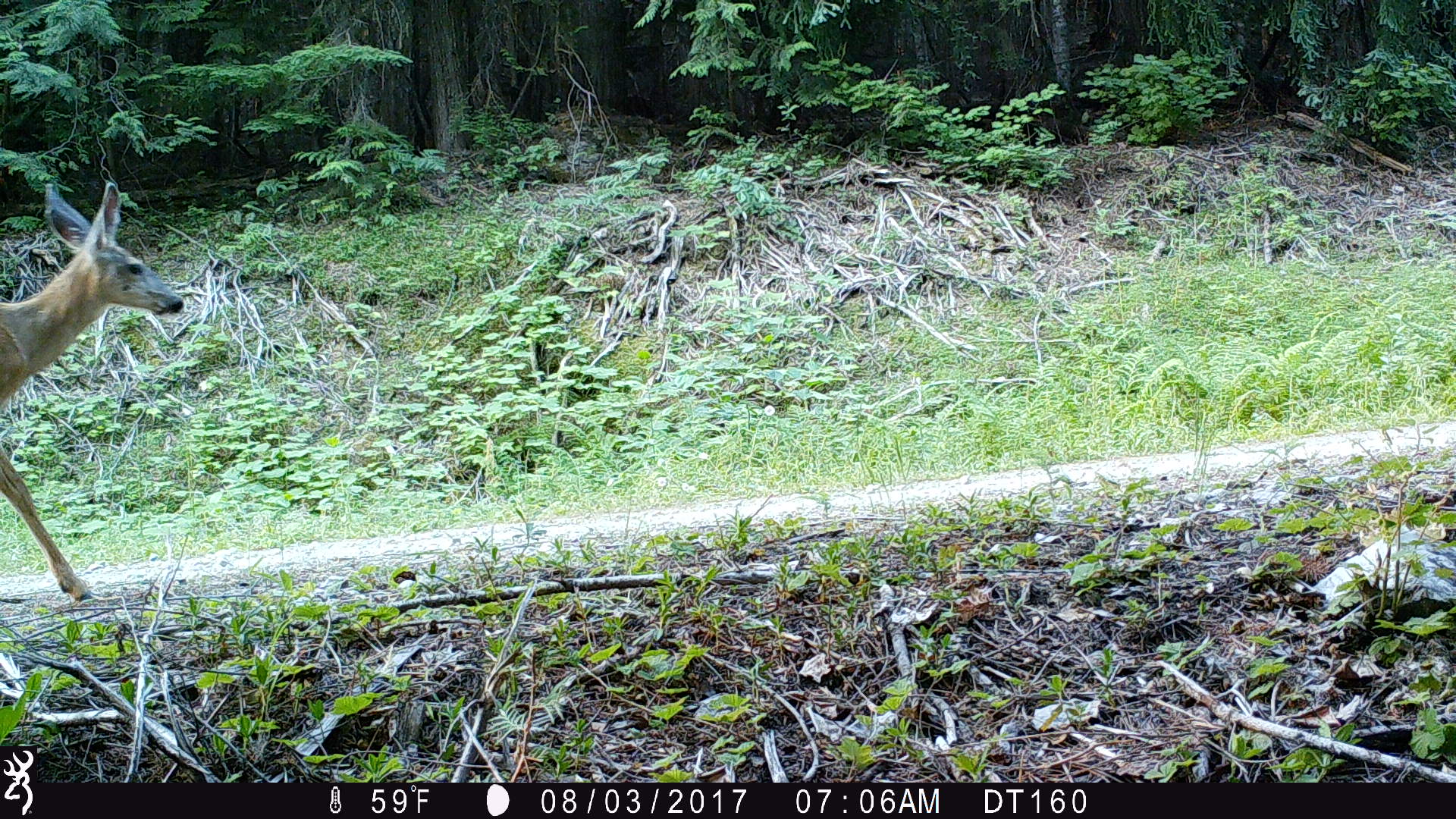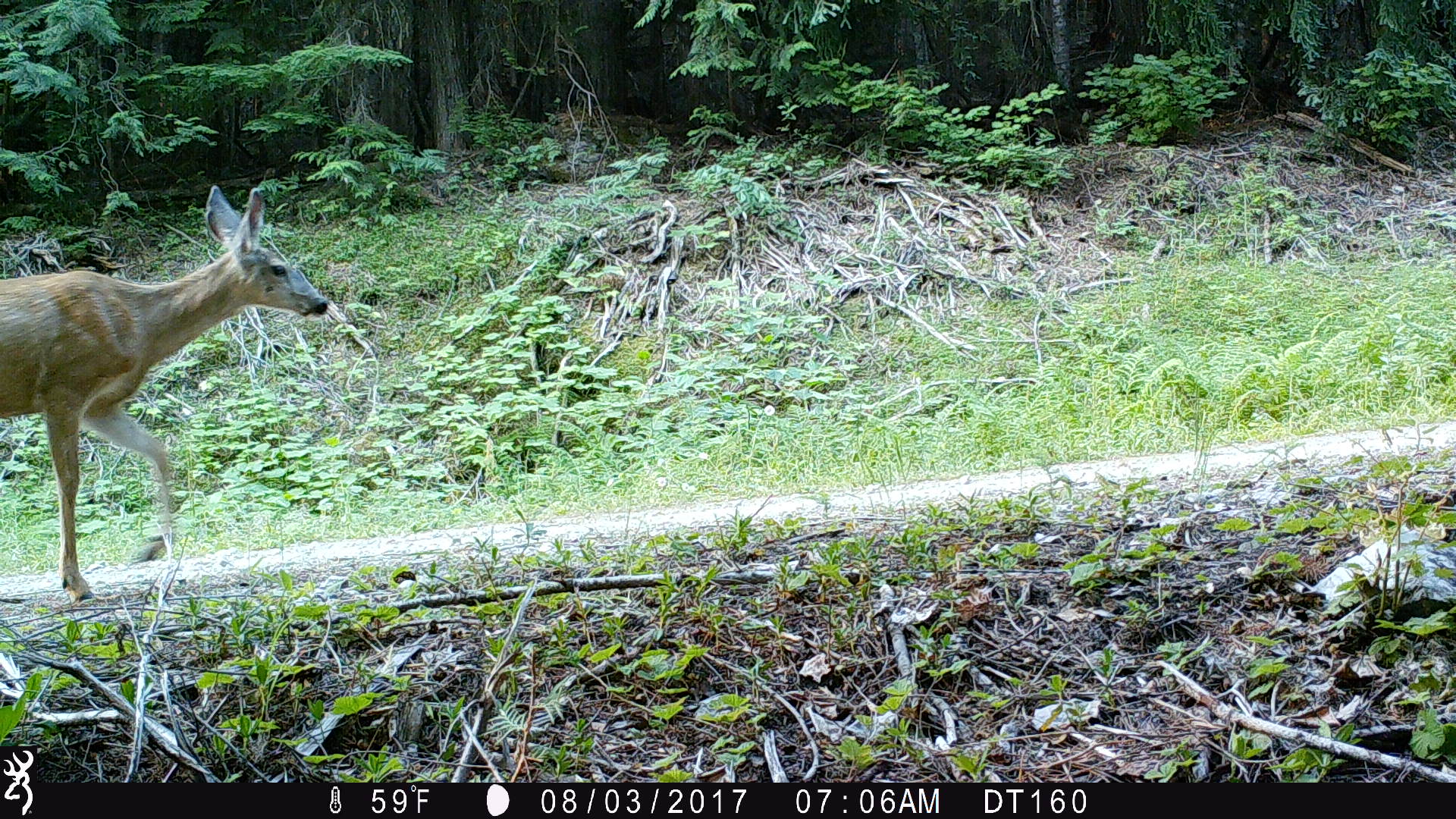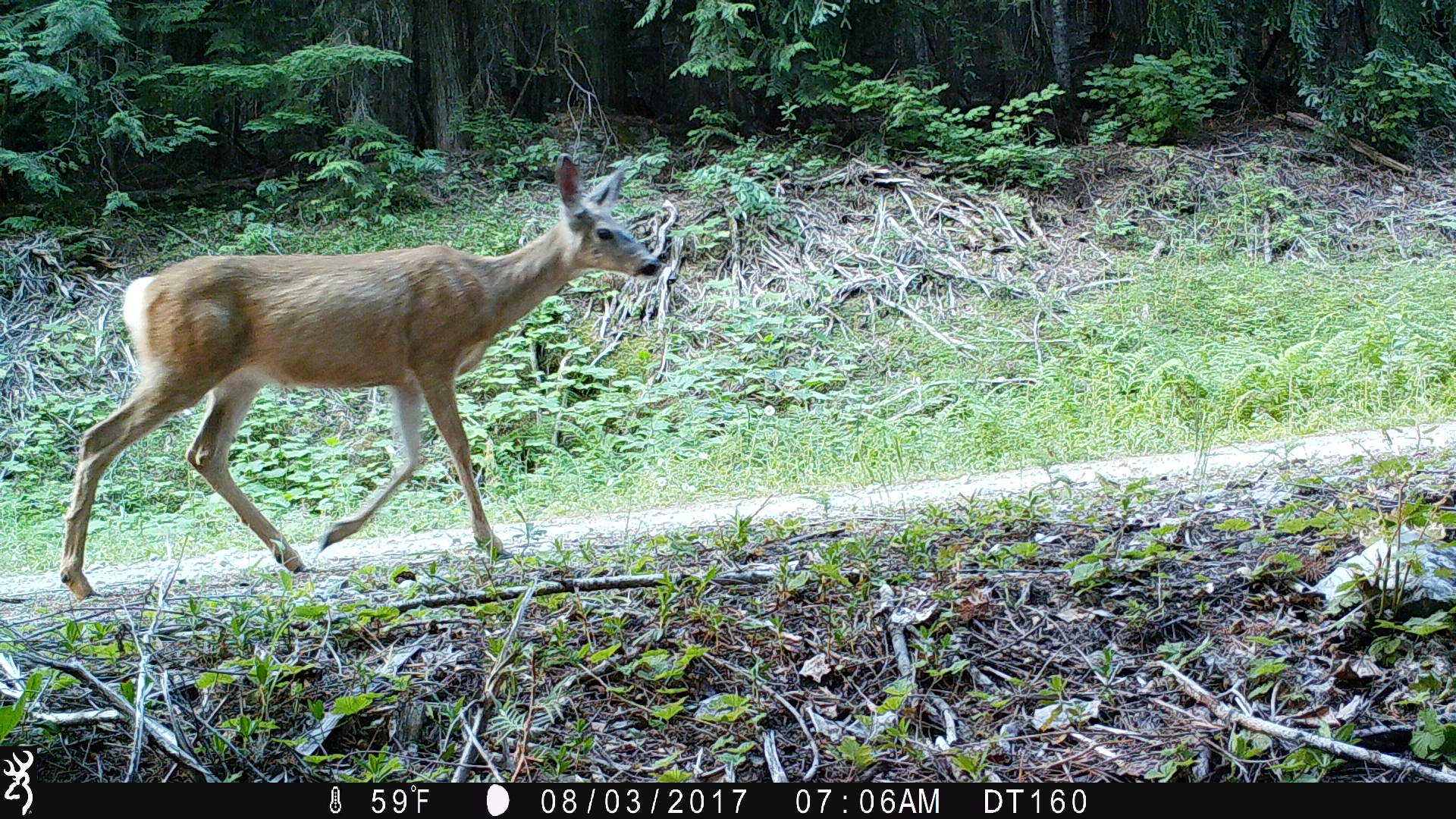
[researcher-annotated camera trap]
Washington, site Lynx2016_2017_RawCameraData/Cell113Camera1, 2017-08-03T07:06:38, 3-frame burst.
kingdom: Animalia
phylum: Chordata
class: Mammalia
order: Artiodactyla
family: Cervidae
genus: Odocoileus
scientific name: Odocoileus hemionus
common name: mule deer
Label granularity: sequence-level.